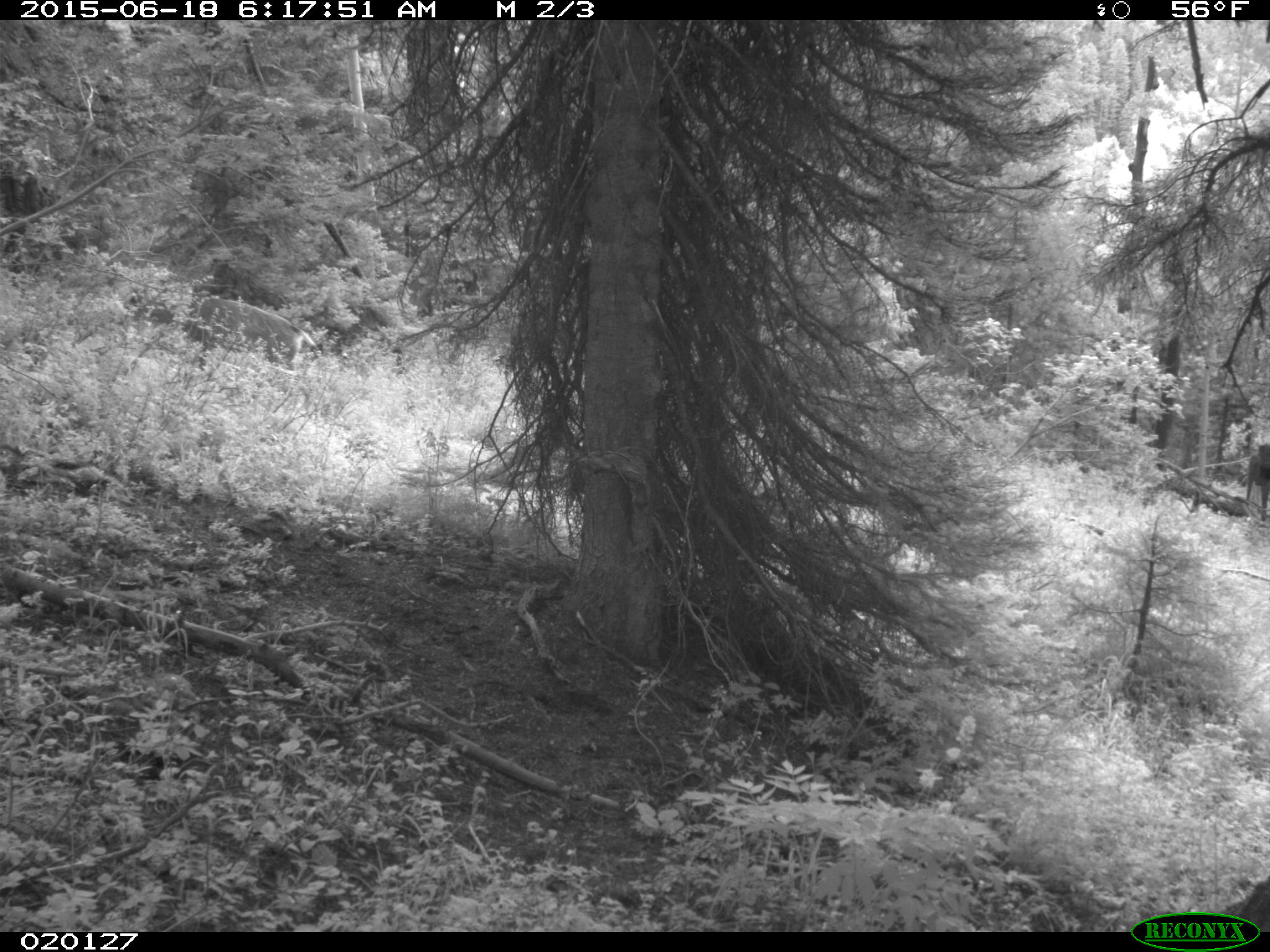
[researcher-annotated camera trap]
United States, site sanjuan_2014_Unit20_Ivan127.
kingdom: Animalia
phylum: Chordata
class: Mammalia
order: Artiodactyla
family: Cervidae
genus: Odocoileus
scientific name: Odocoileus hemionus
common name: mule deer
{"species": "Odocoileus hemionus (mule deer)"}